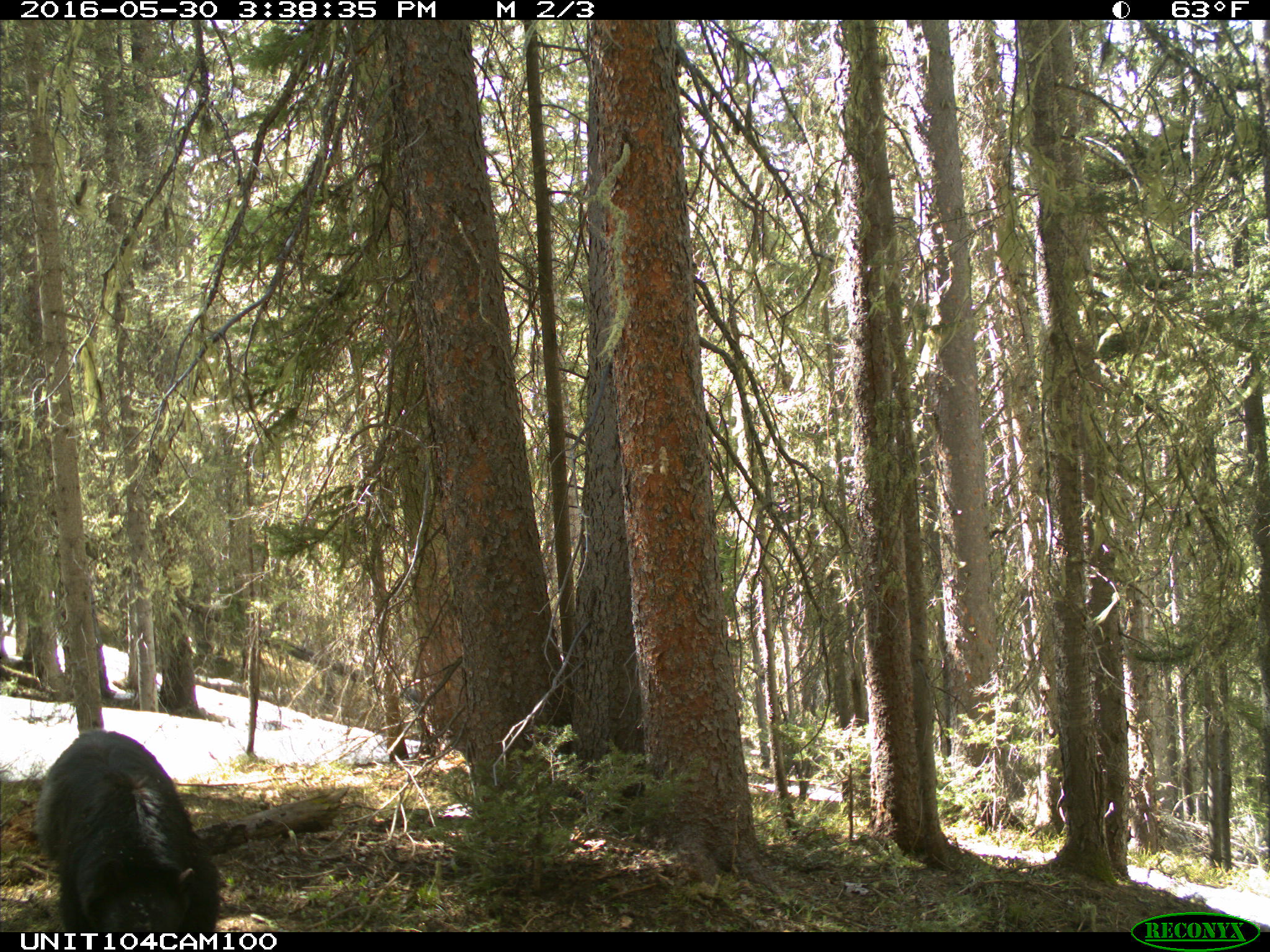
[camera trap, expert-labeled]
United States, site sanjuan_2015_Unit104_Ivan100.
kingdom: Animalia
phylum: Chordata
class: Mammalia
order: Carnivora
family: Ursidae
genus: Ursus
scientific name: Ursus americanus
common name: american black bear